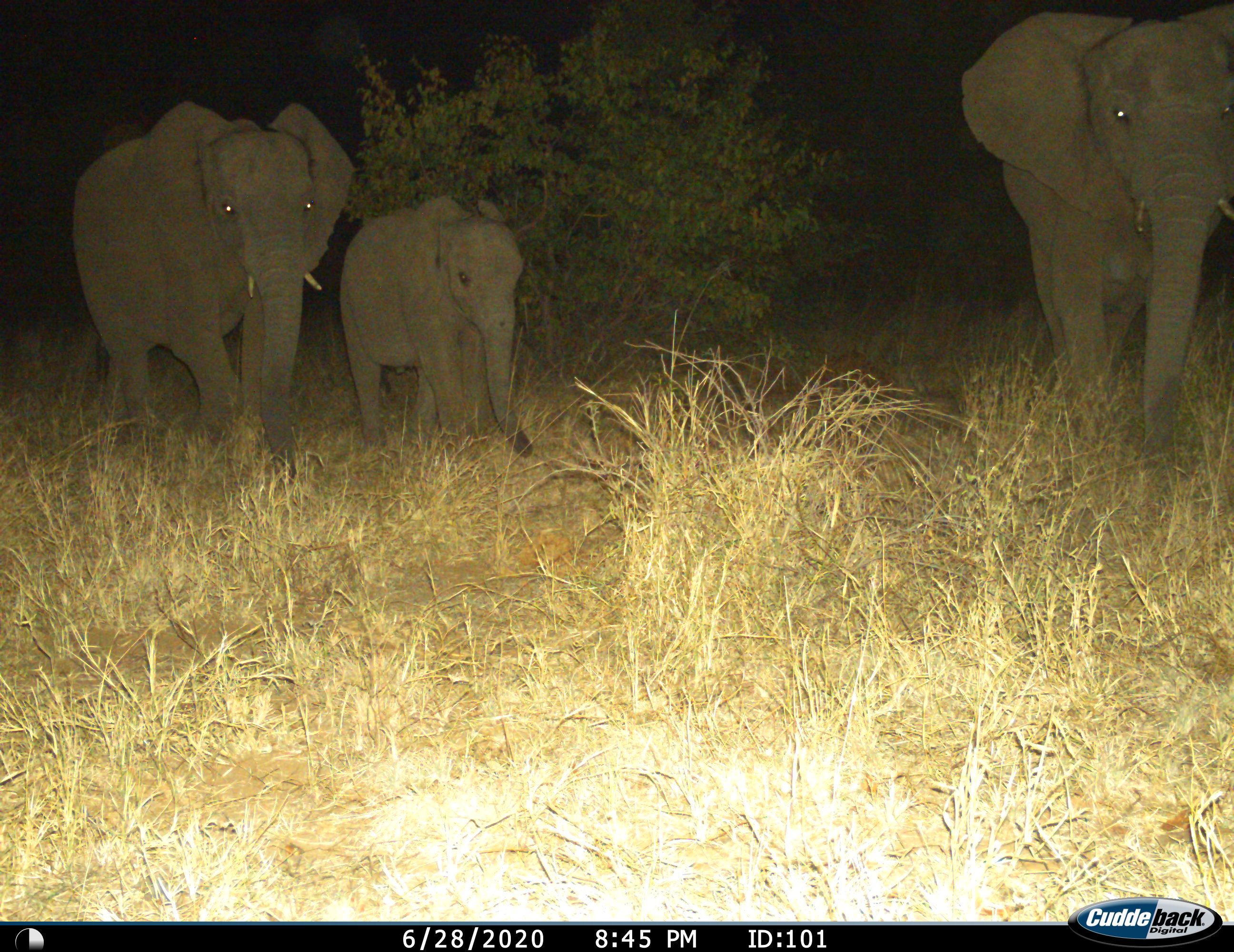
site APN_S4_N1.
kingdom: Animalia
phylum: Chordata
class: Mammalia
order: Proboscidea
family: Elephantidae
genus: Loxodonta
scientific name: Loxodonta africana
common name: african bush elephant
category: elephant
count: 3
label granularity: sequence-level